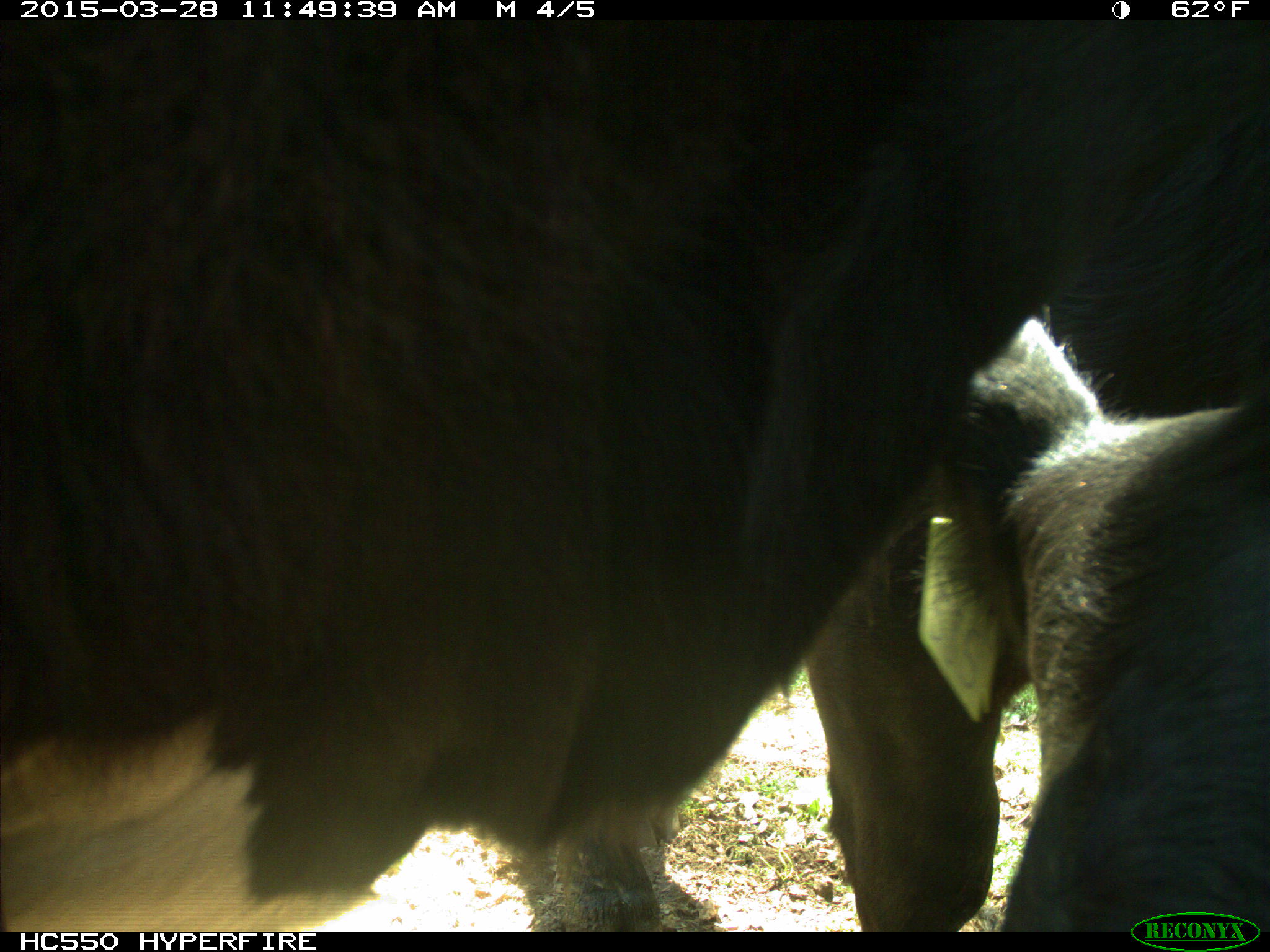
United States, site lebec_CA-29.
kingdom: Animalia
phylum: Chordata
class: Mammalia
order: Artiodactyla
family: Bovidae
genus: Bos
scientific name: Bos taurus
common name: domestic cow